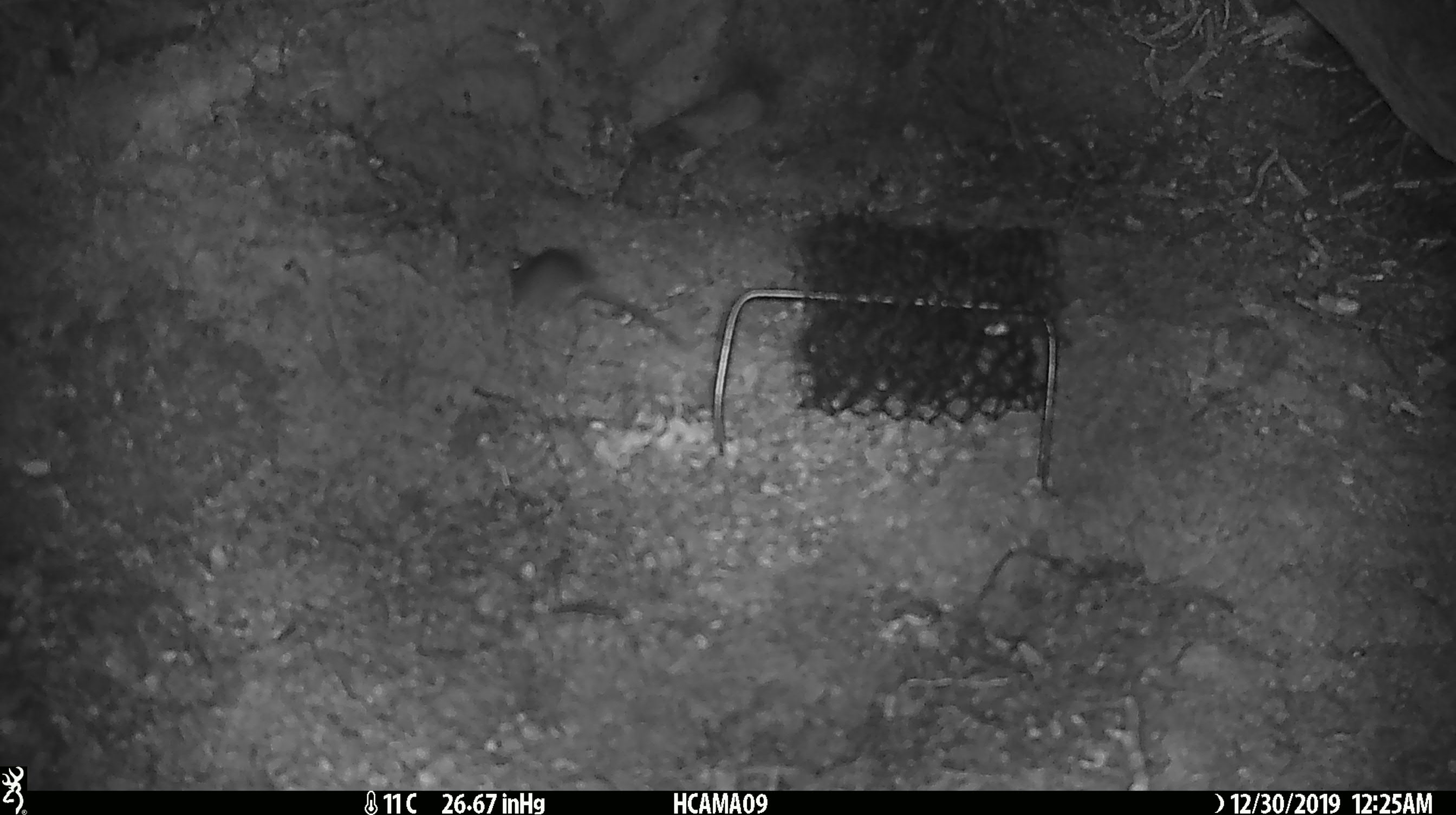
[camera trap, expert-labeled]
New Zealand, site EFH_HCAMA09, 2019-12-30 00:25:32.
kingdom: Animalia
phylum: Chordata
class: Mammalia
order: Rodentia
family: Muridae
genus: Mus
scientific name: Mus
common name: mouse